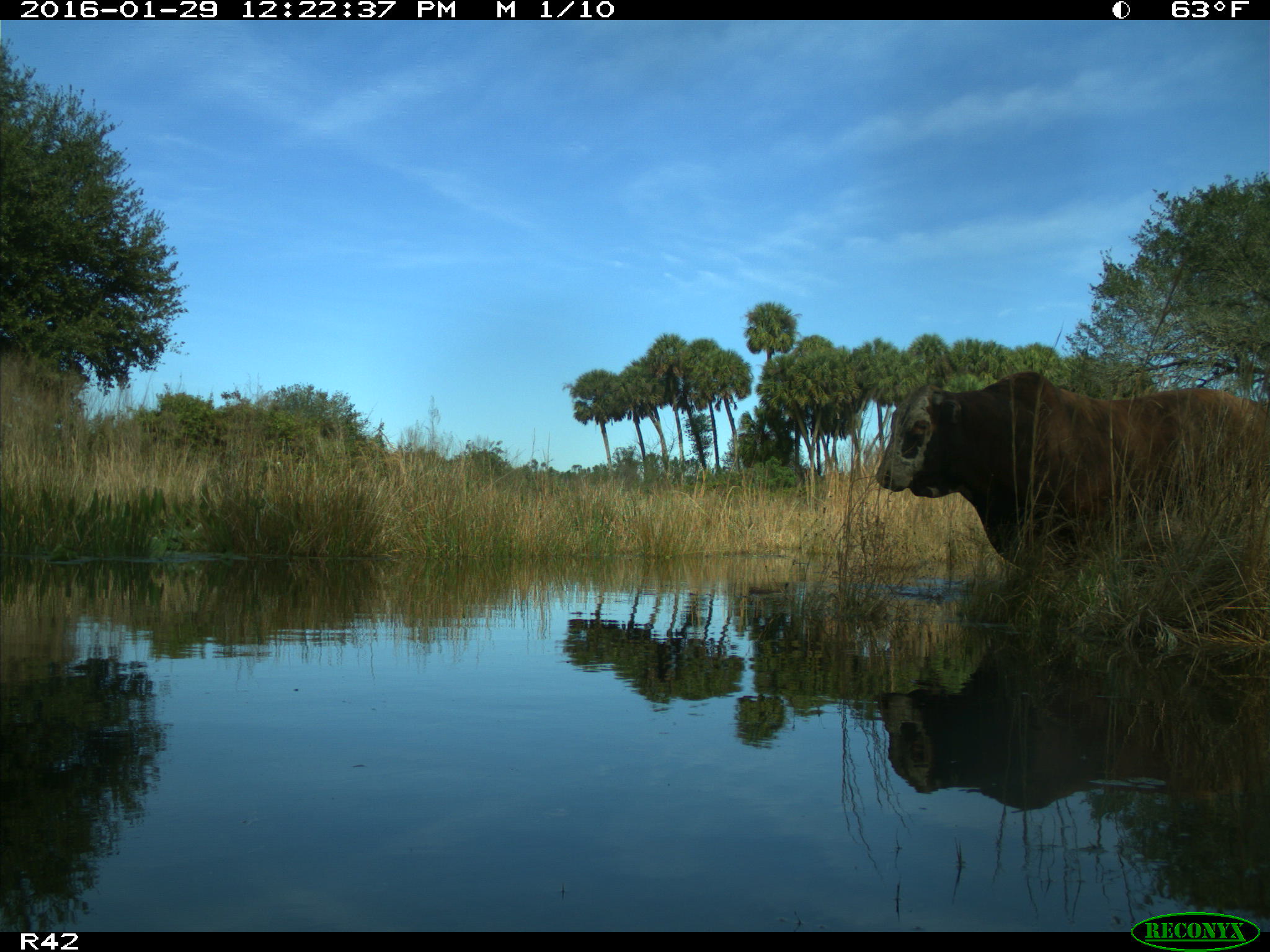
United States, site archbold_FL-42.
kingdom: Animalia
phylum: Chordata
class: Mammalia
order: Artiodactyla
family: Bovidae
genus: Bos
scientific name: Bos taurus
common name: domestic cow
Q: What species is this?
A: Bos taurus (domestic cow).